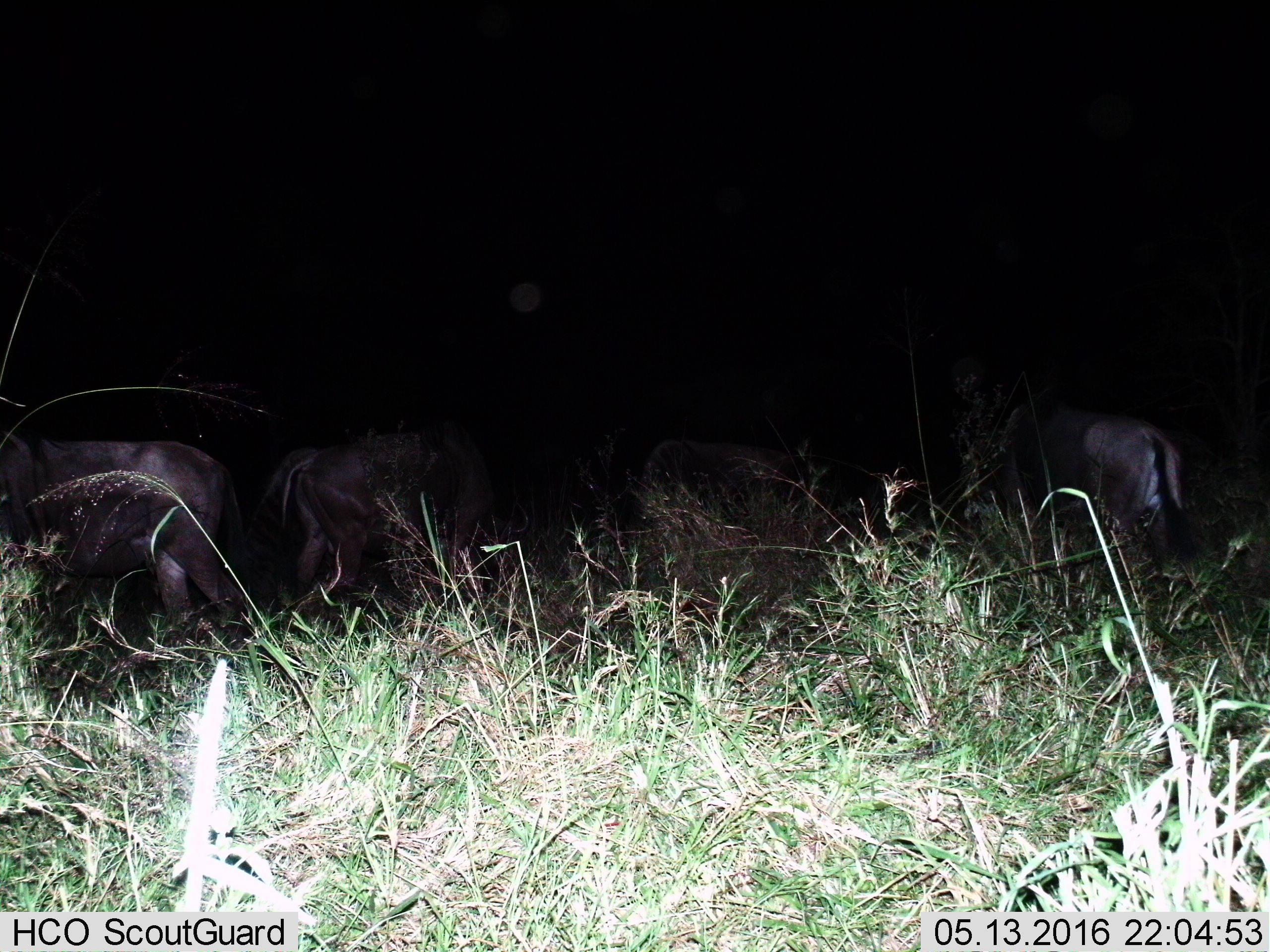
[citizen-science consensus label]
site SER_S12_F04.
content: unidentified animal